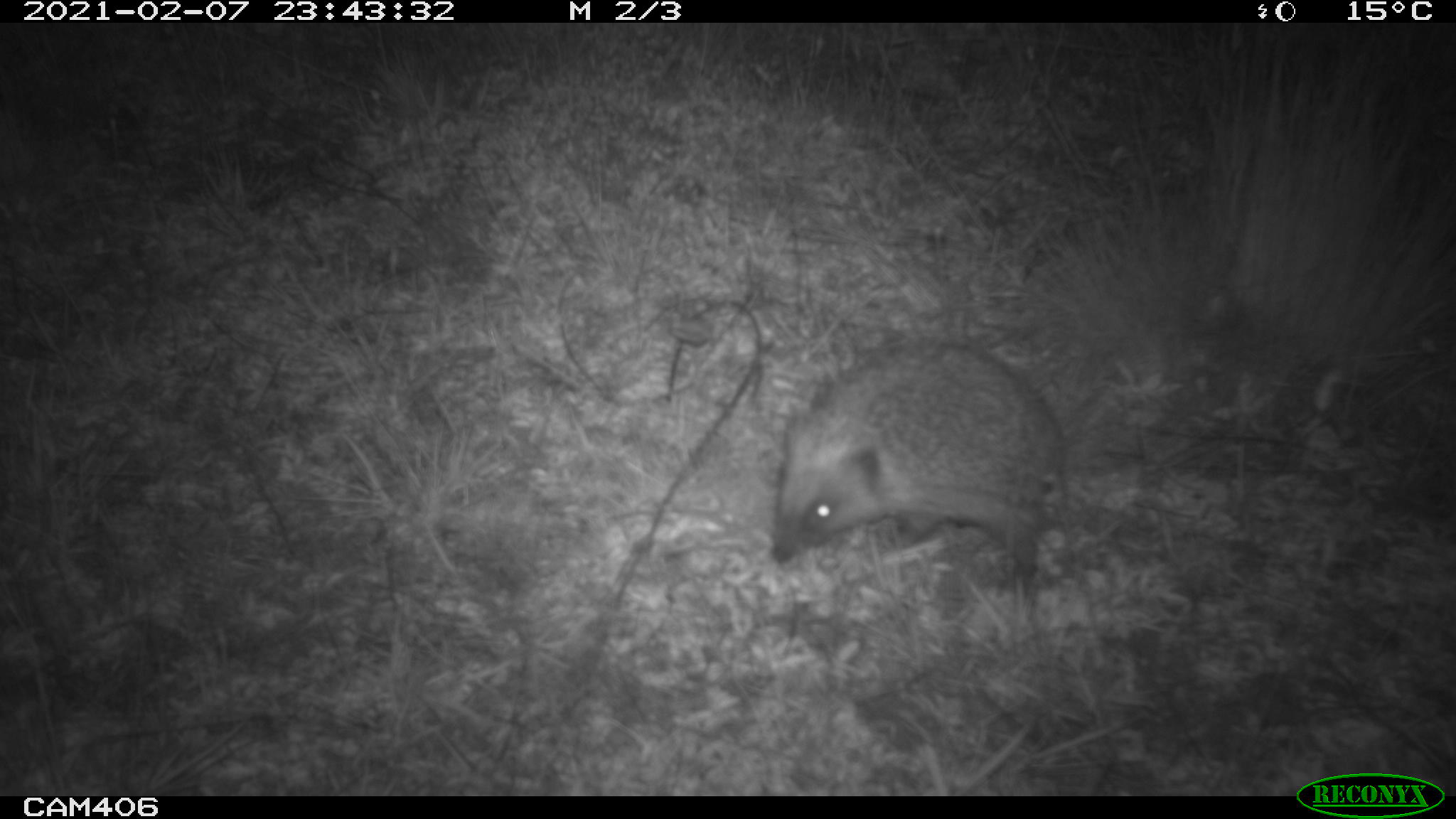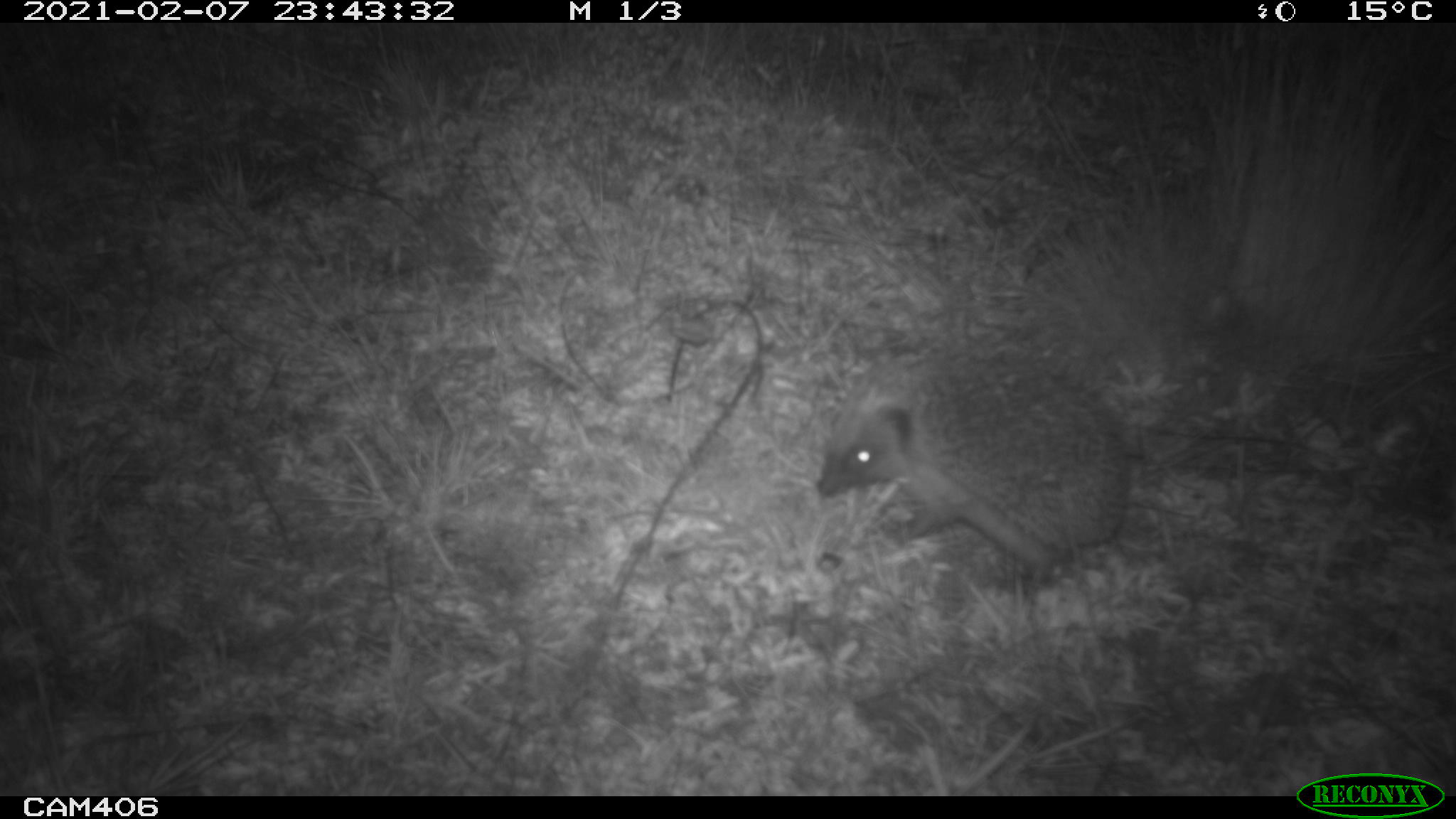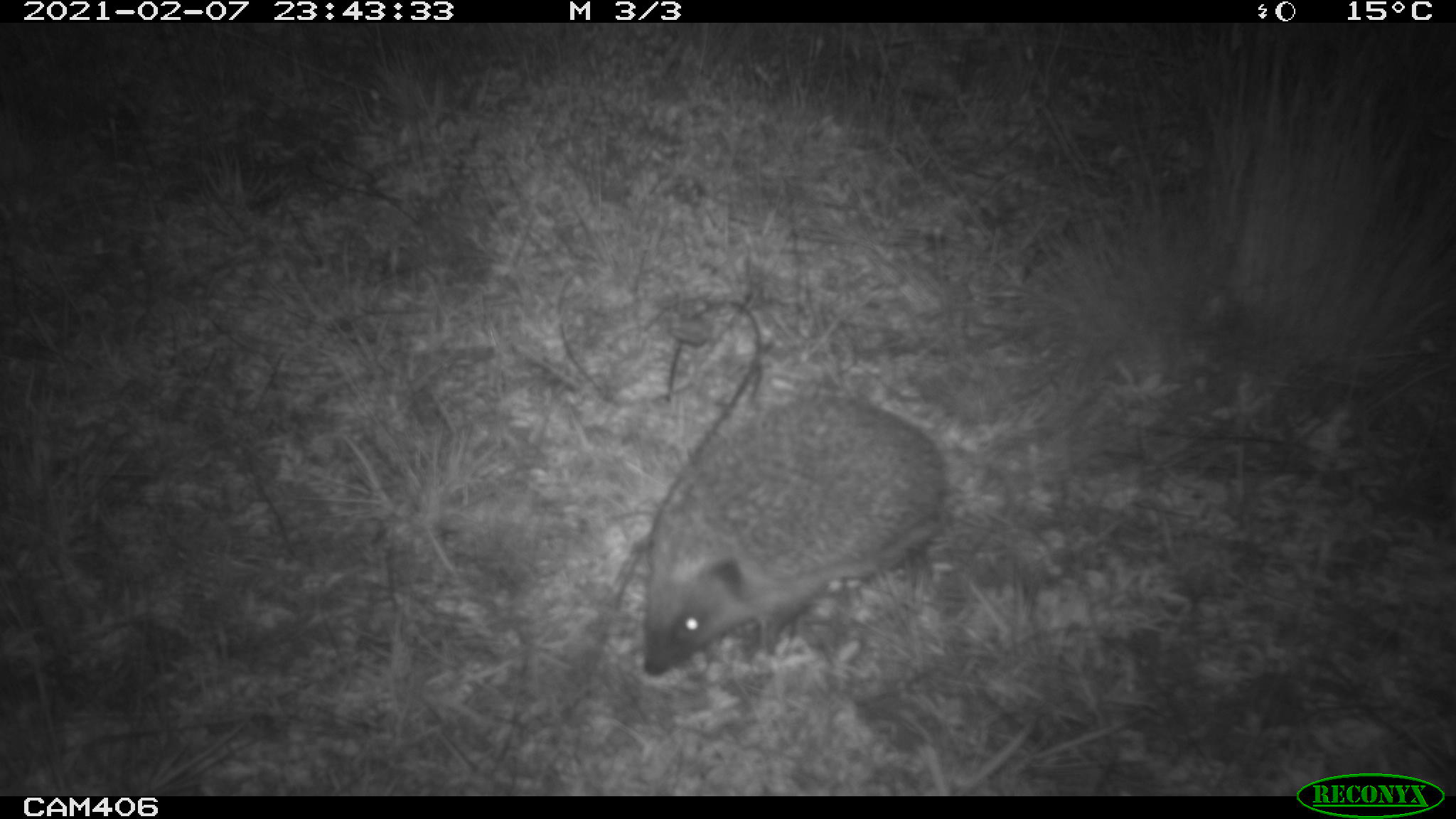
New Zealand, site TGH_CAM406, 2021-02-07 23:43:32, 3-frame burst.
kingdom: Animalia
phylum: Chordata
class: Mammalia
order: Eulipotyphla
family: Erinaceidae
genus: Erinaceus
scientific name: Erinaceus europaeus europaeus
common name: european hedgehog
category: hedgehog